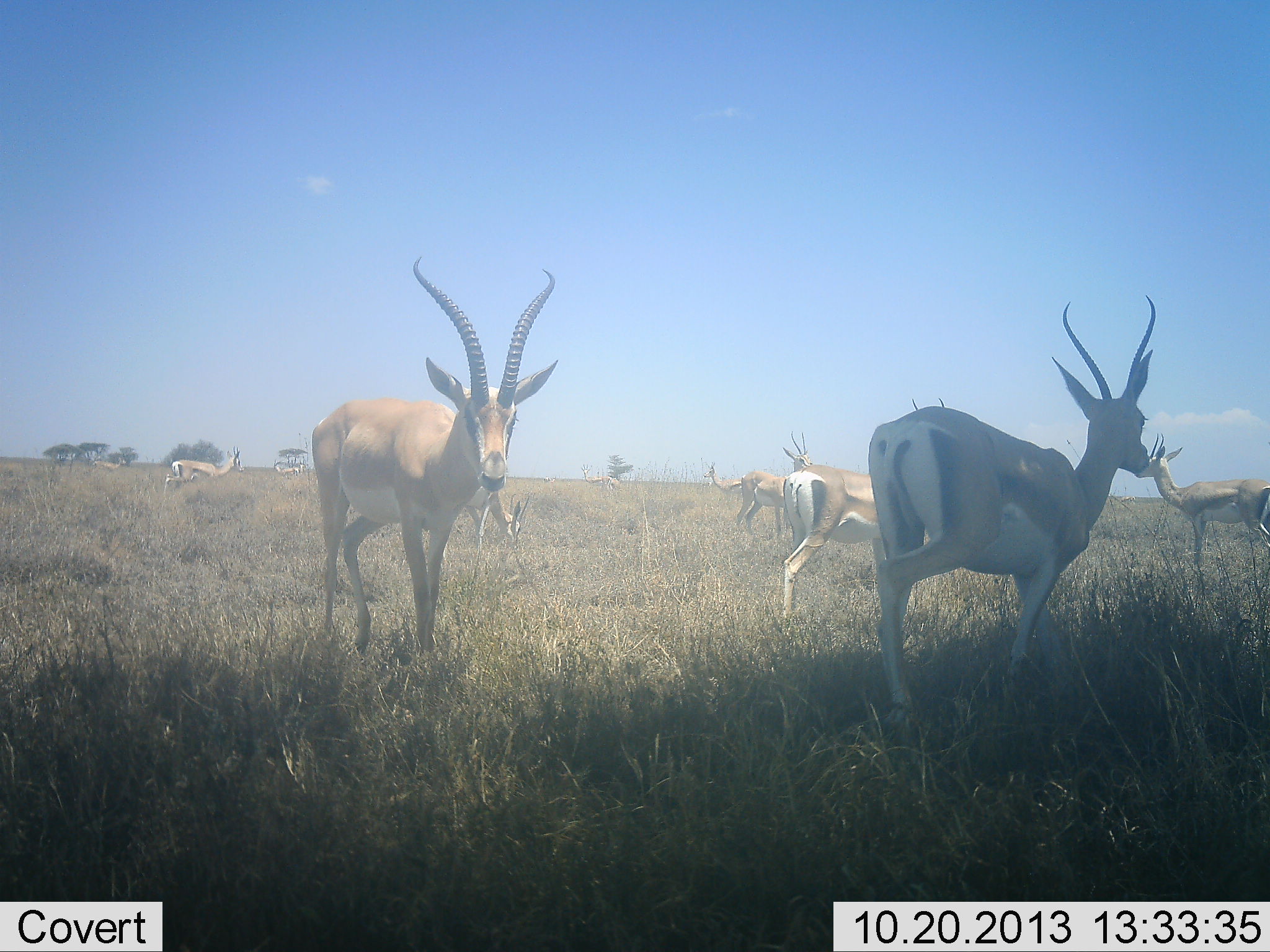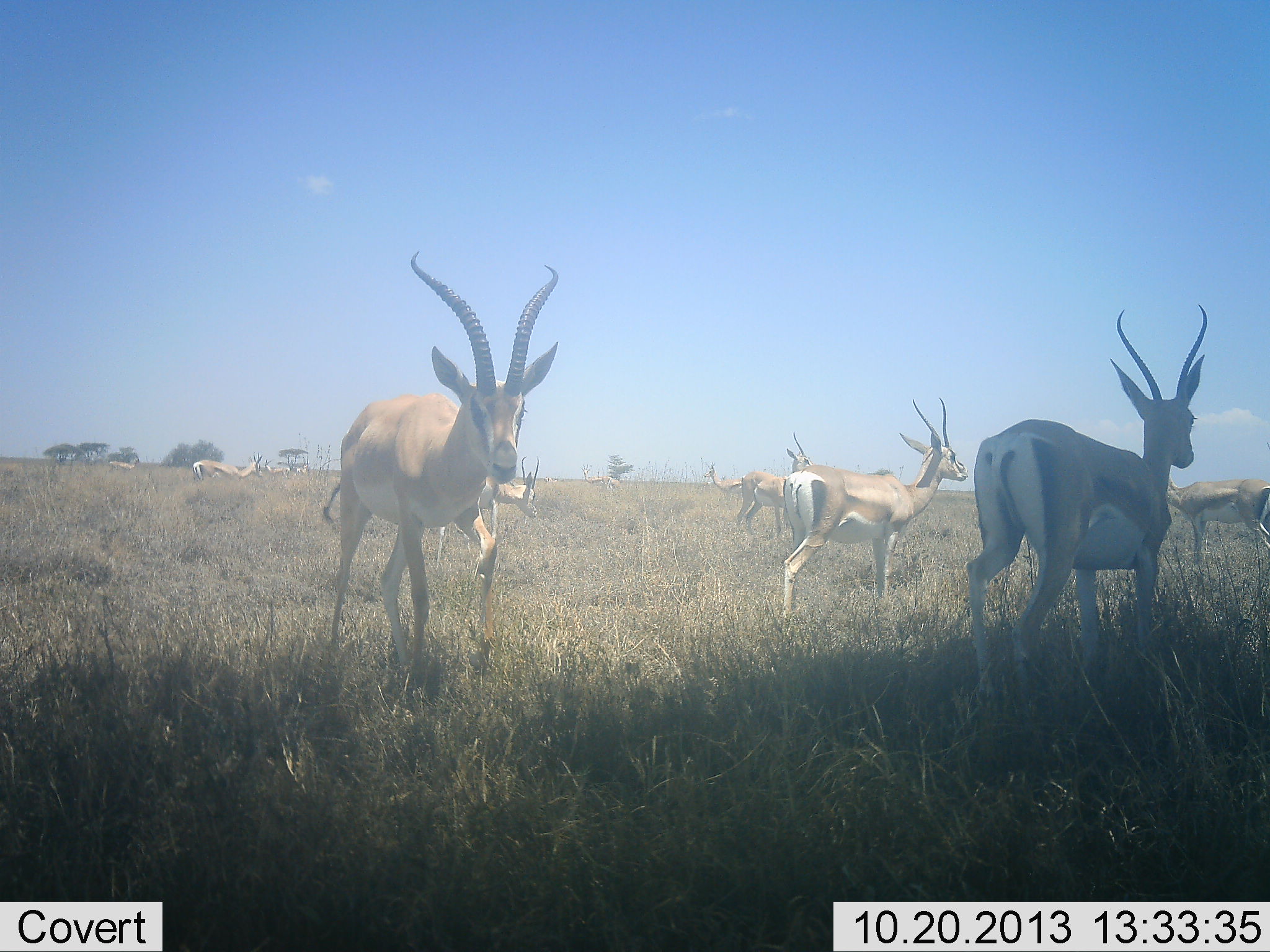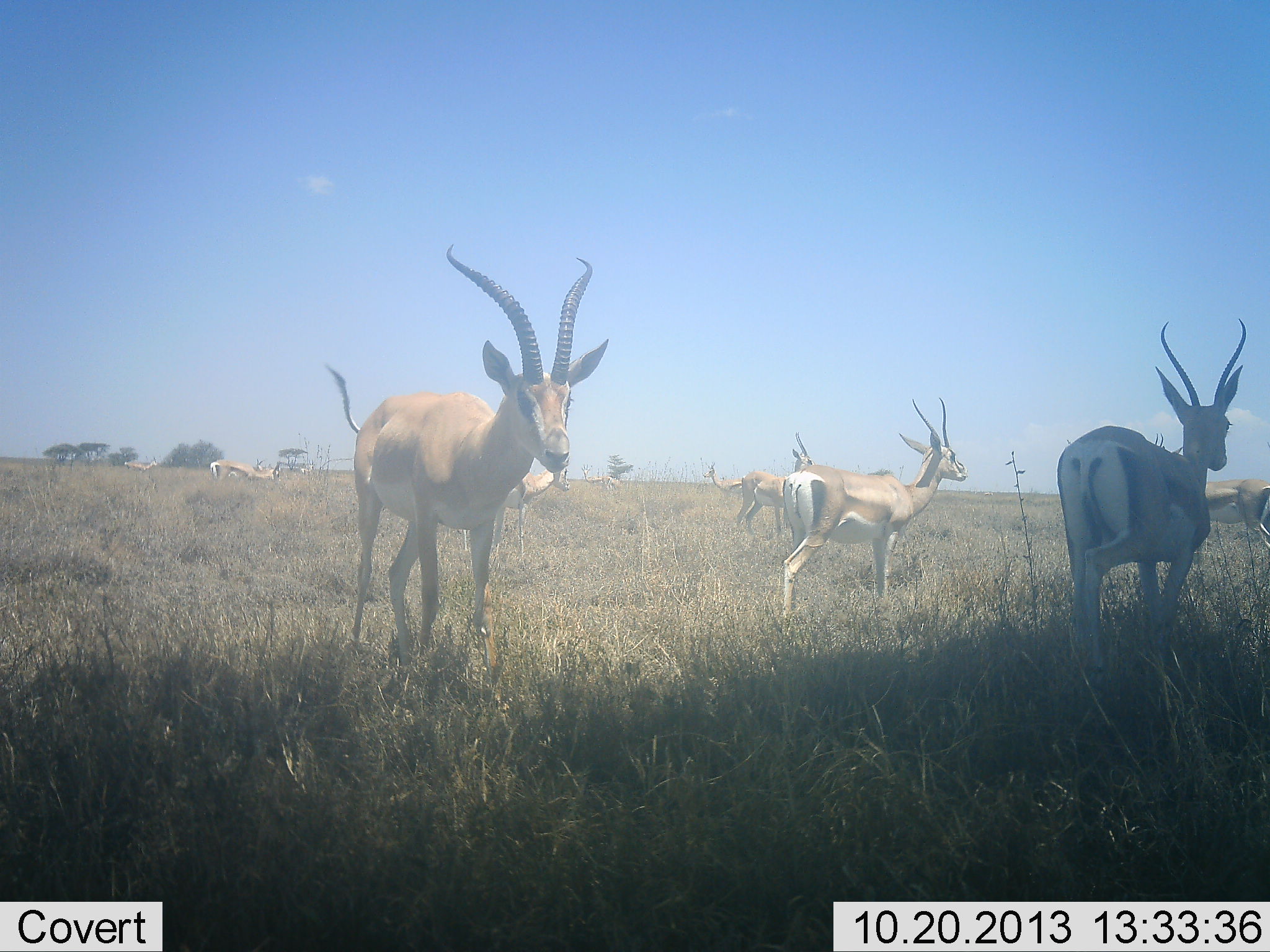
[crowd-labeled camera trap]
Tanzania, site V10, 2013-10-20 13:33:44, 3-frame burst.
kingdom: Animalia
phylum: Chordata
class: Mammalia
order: Artiodactyla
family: Bovidae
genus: Nanger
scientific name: Nanger granti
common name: grant's gazelle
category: gazellegrants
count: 9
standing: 84%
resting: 0%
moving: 74%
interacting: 0%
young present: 5%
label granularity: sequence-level